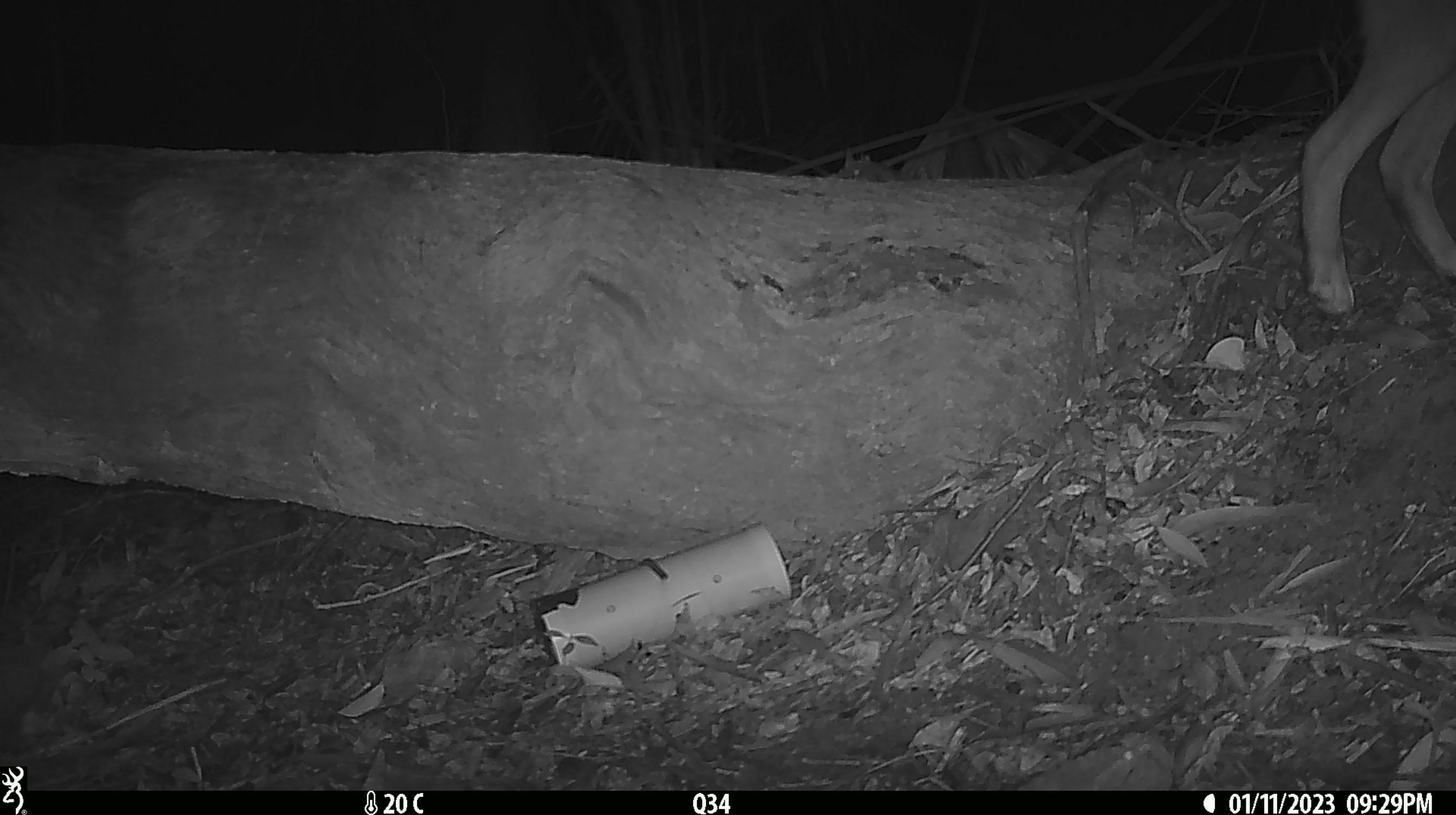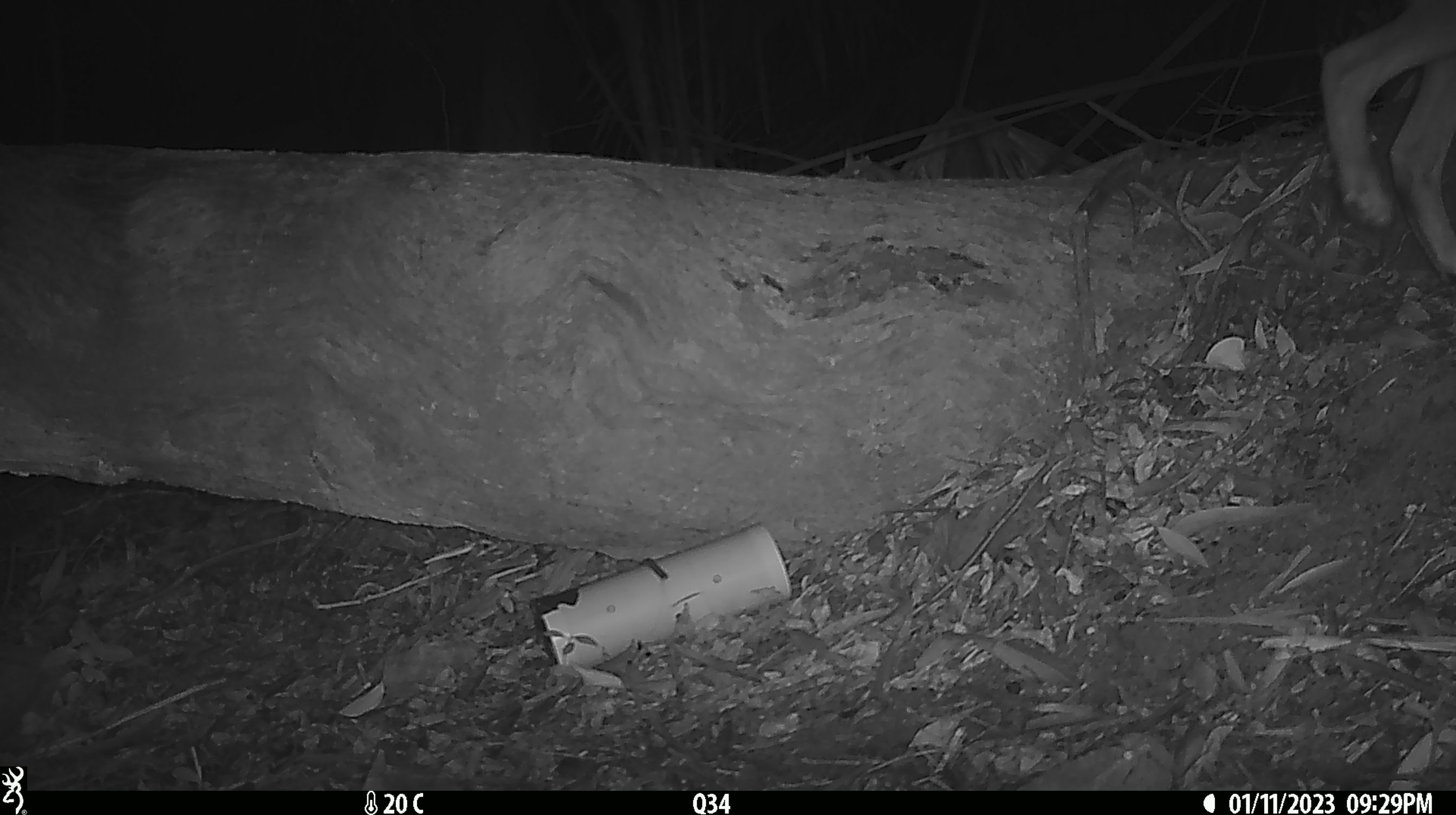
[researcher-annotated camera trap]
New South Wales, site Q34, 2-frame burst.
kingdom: Animalia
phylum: Chordata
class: Mammalia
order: Carnivora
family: Canidae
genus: Canis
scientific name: Canis familiaris dingo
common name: dingo